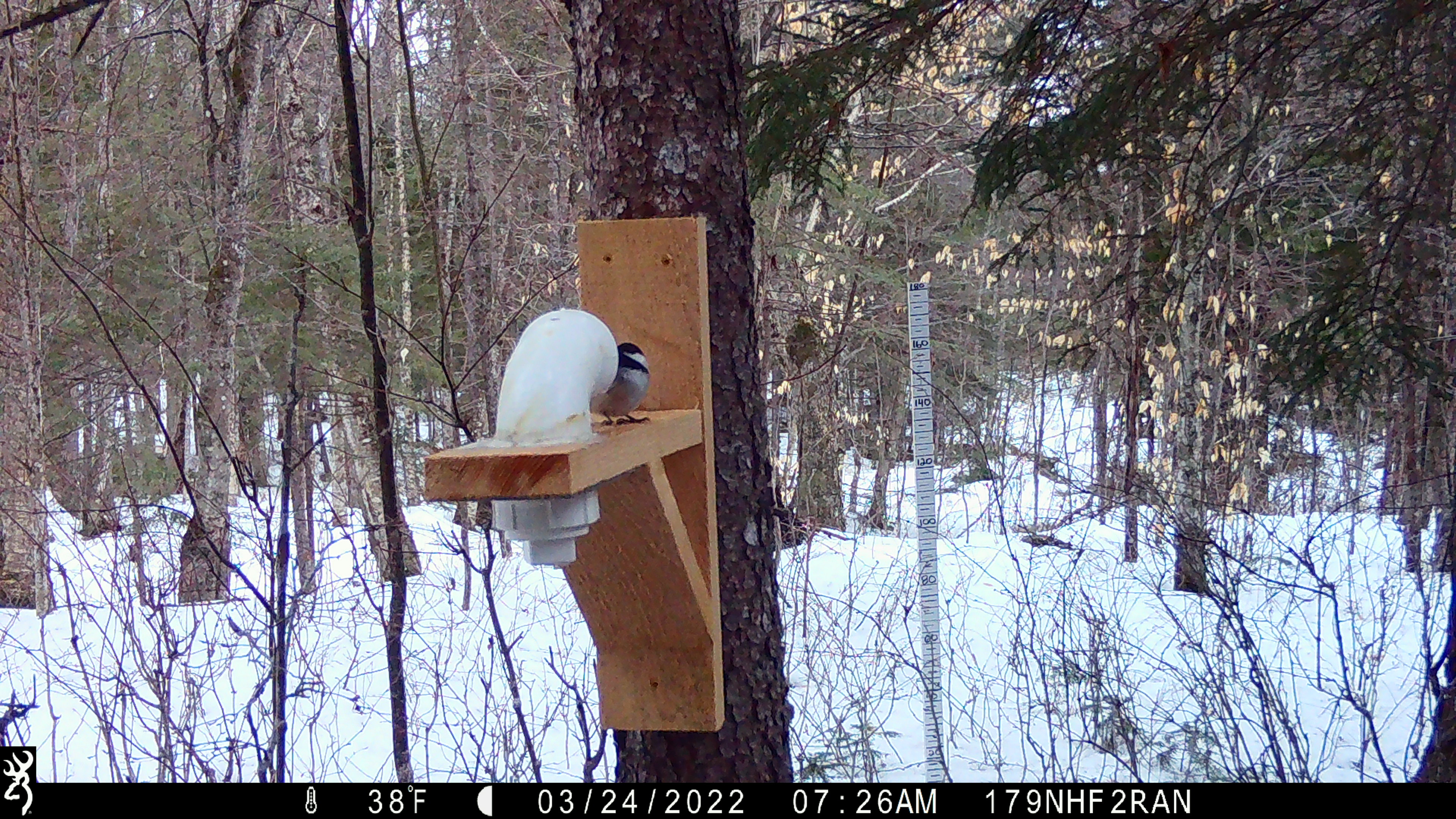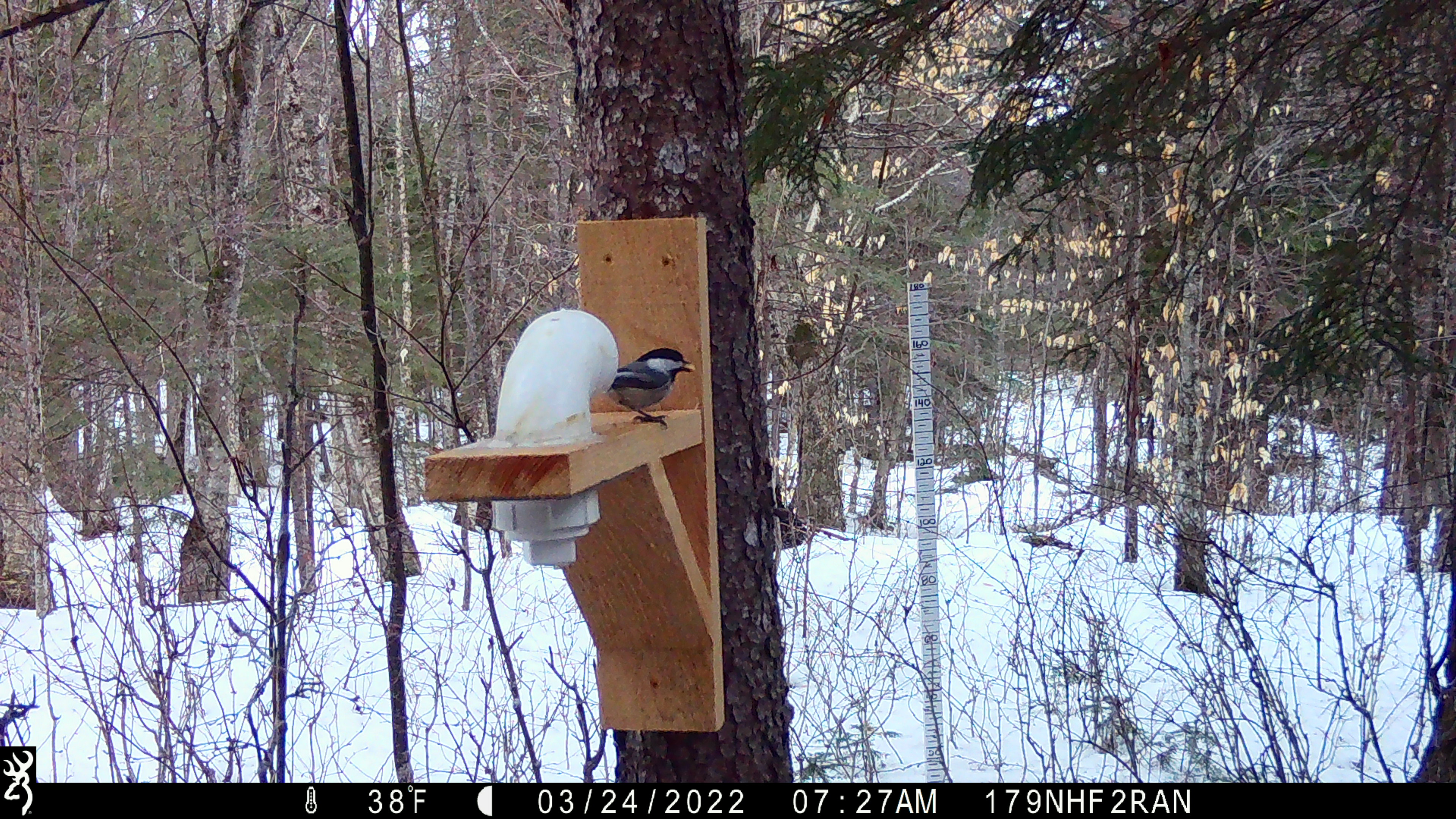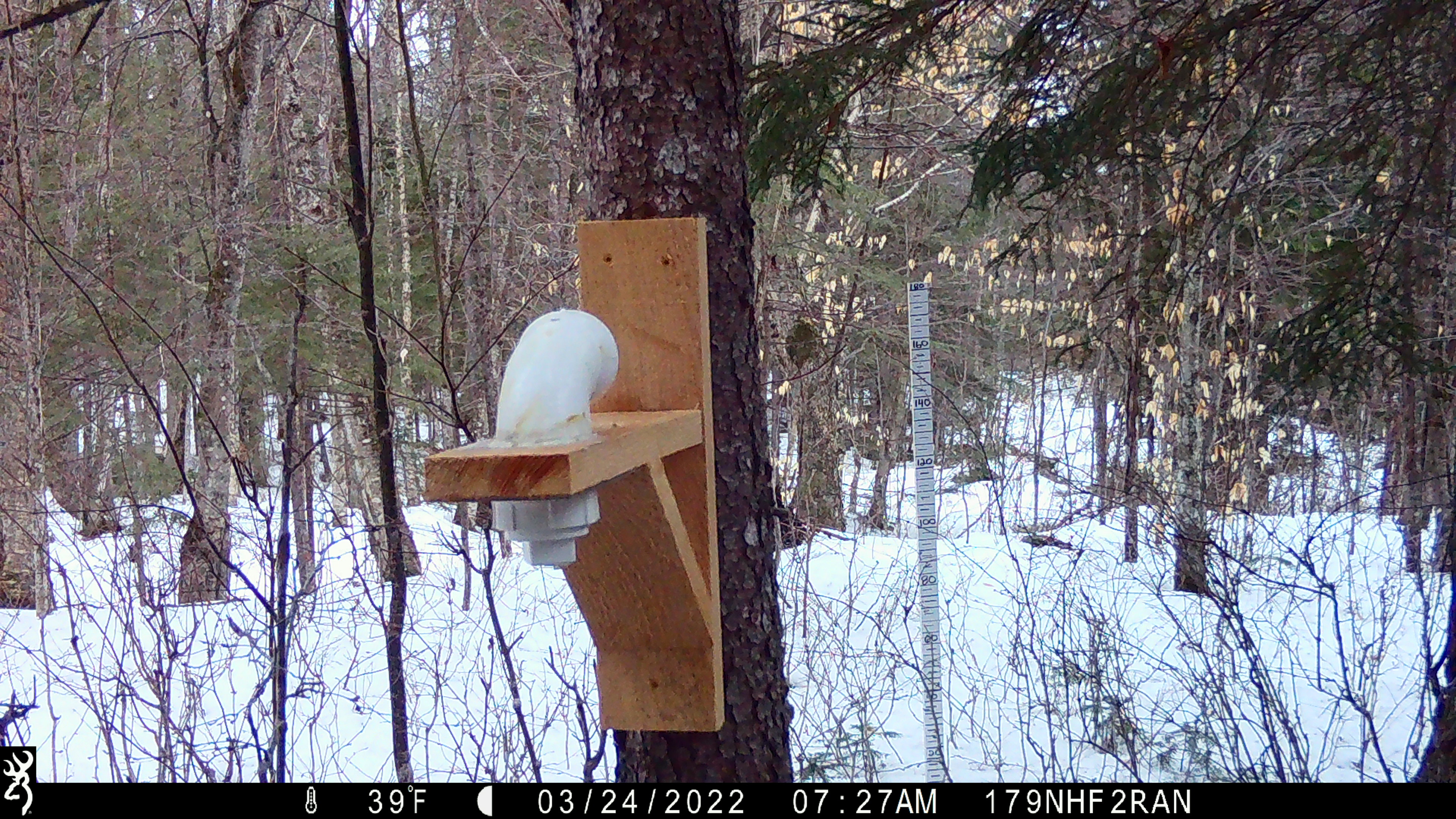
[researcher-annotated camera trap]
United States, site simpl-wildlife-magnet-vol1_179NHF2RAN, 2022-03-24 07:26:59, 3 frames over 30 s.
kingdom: Animalia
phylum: Chordata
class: Aves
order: Passeriformes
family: Paridae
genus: Poecile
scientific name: Poecile atricapillus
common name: black-capped chickadee